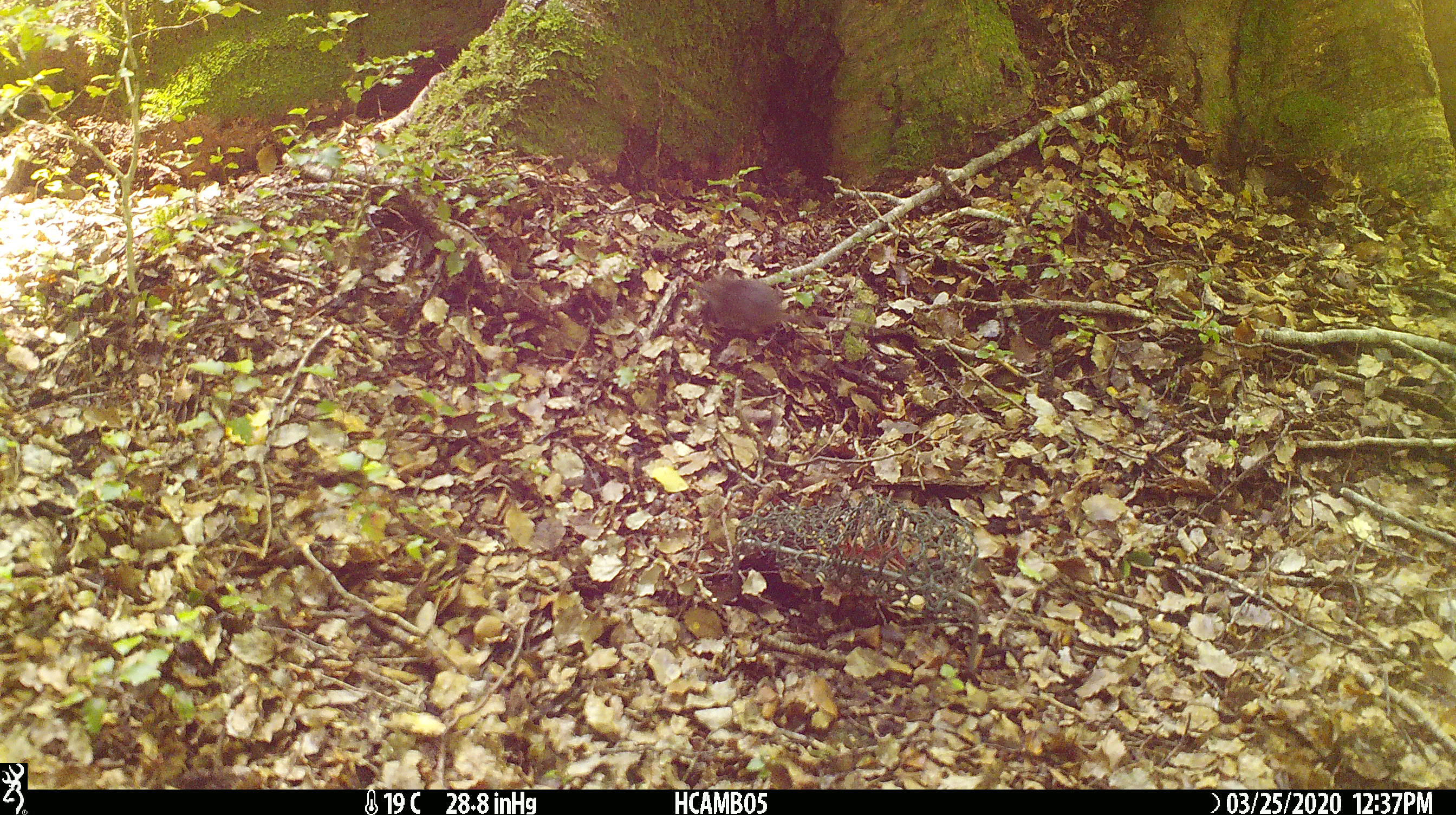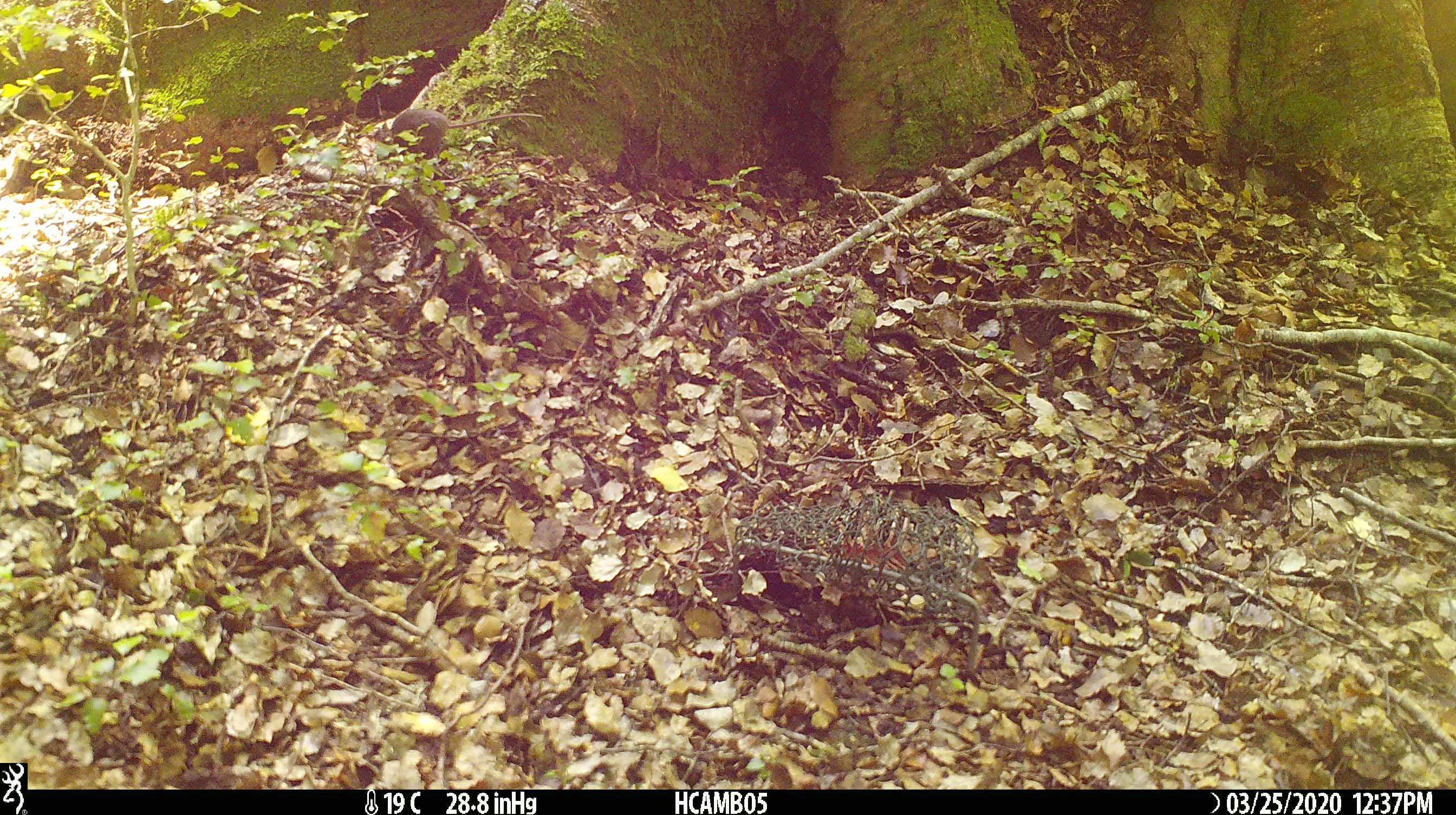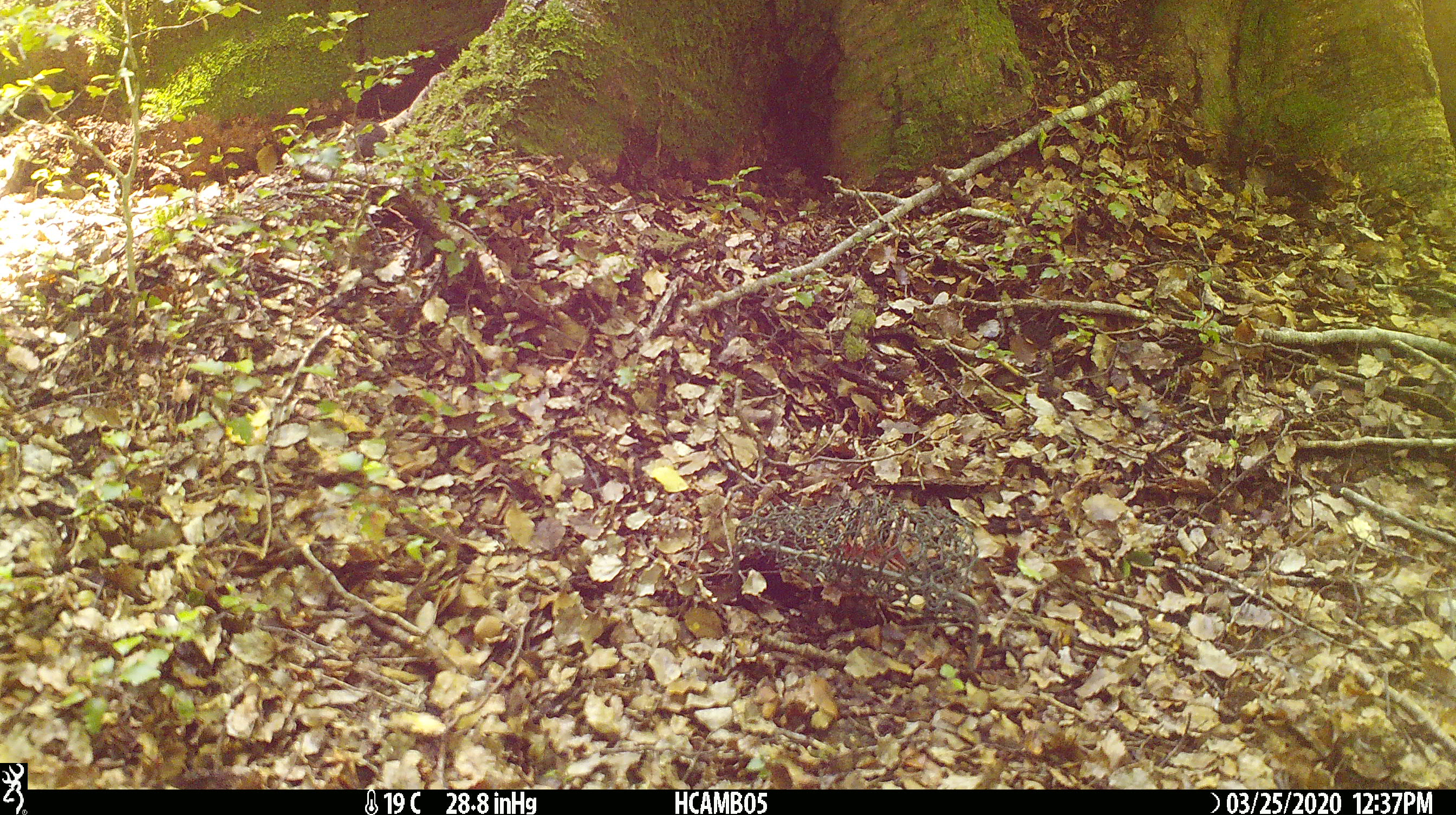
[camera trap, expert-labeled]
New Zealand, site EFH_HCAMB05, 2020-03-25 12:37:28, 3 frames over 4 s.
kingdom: Animalia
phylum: Chordata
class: Mammalia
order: Rodentia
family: Muridae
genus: Mus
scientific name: Mus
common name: mouse